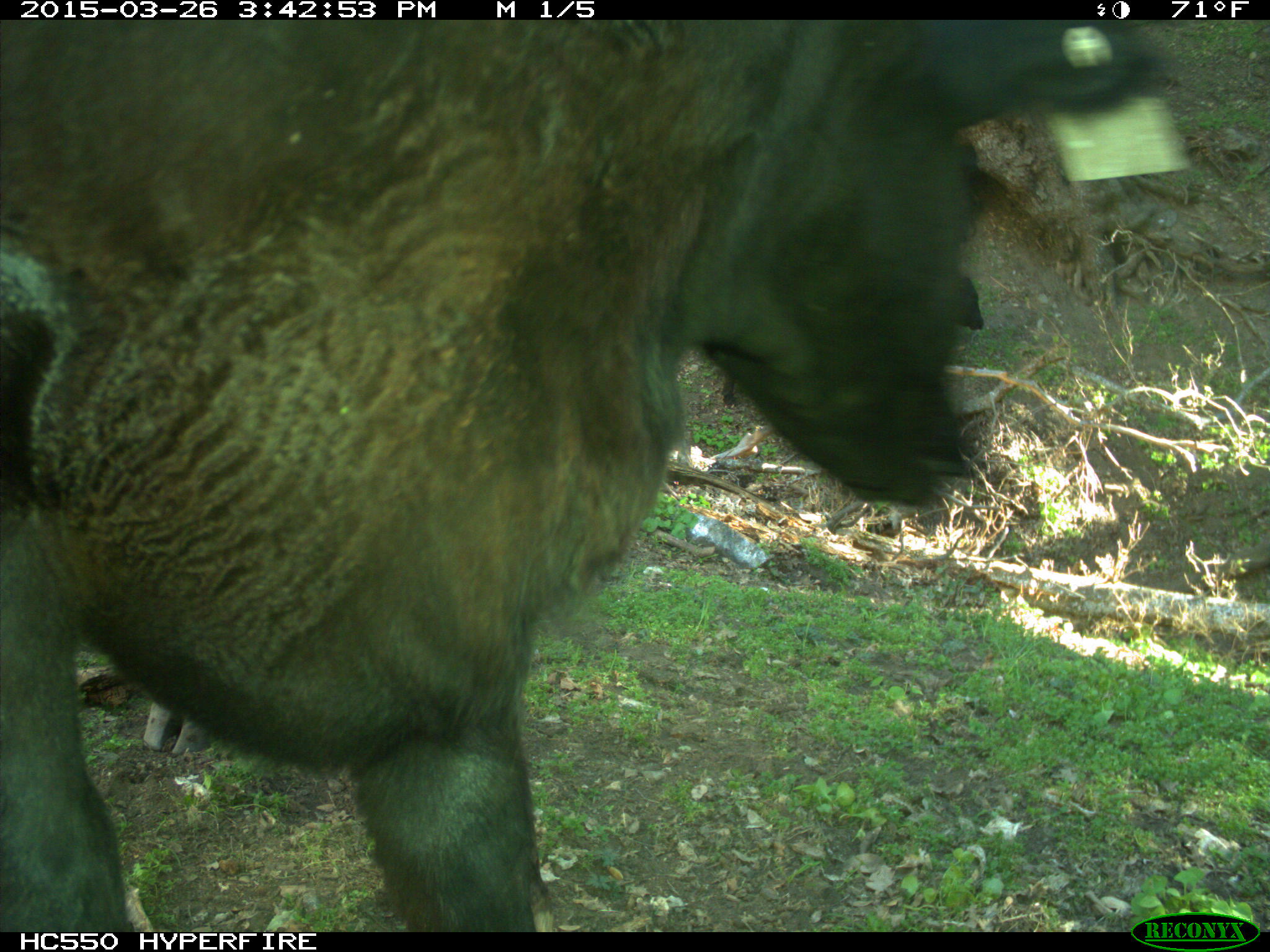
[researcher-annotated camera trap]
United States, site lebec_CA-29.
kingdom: Animalia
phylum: Chordata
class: Mammalia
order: Artiodactyla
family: Bovidae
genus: Bos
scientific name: Bos taurus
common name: domestic cow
Bos taurus (domestic cow).